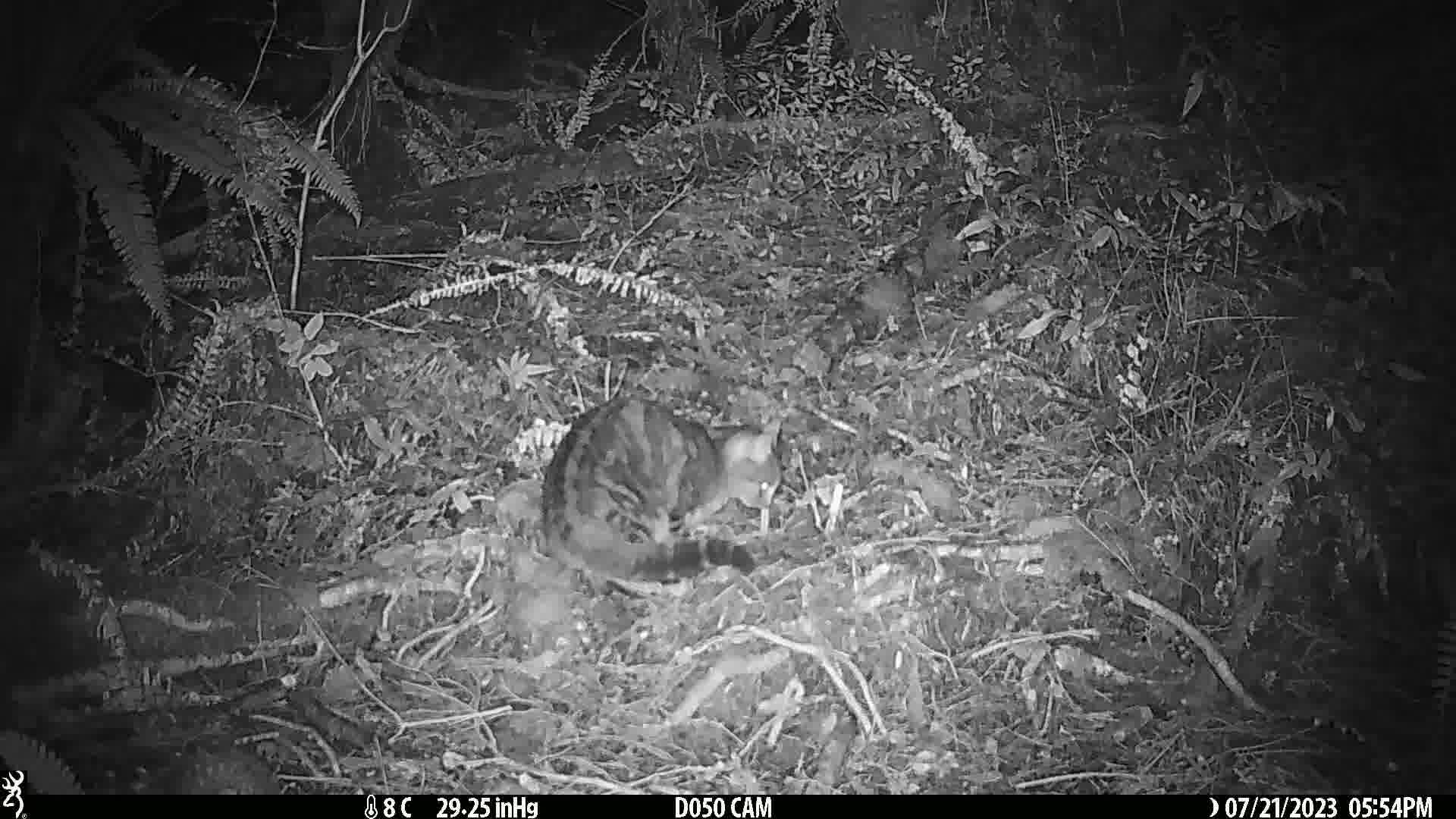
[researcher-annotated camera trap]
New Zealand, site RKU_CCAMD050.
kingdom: Animalia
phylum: Chordata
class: Mammalia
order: Carnivora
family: Felidae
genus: Felis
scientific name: Felis catus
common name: domestic cat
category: cat